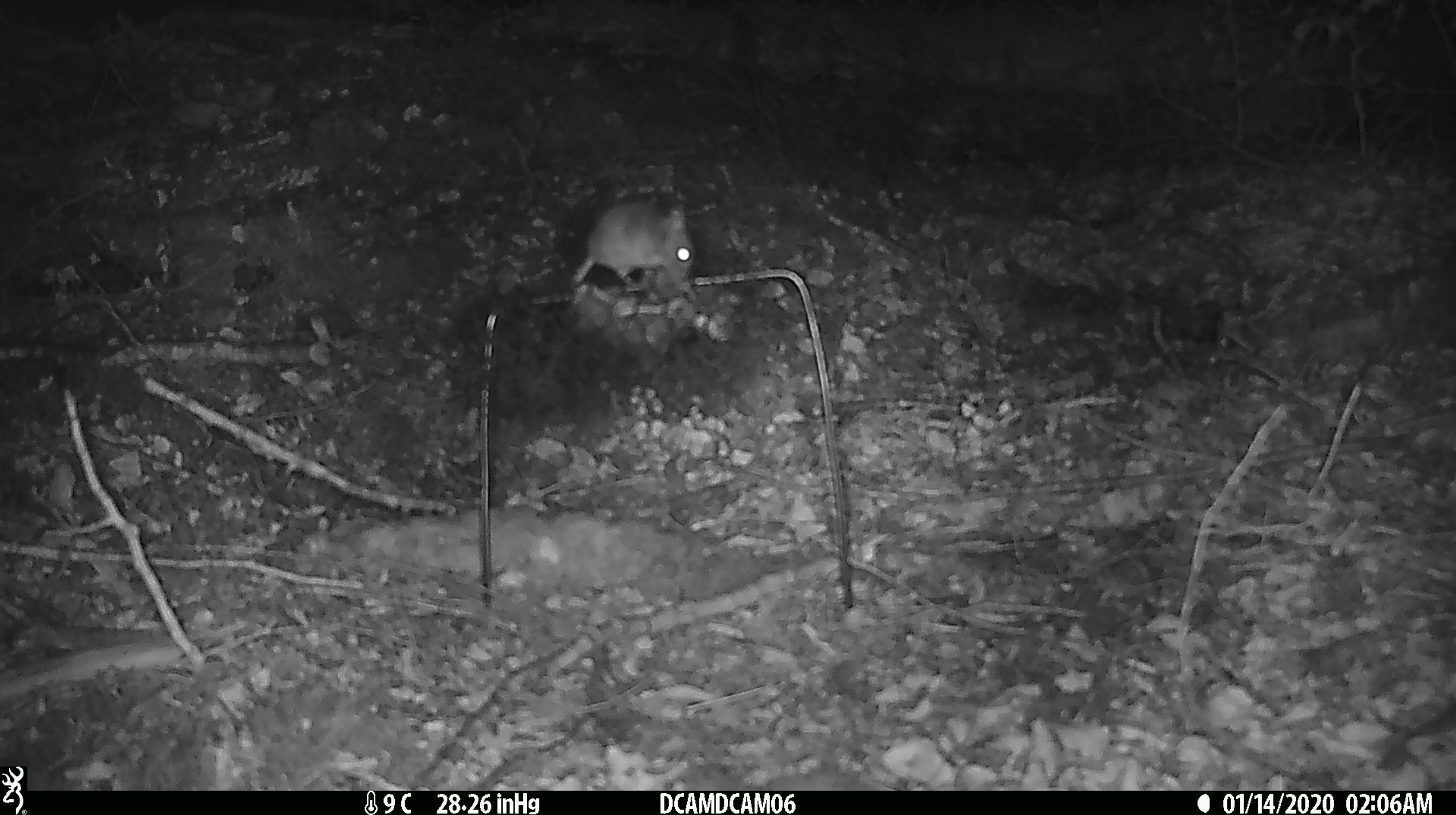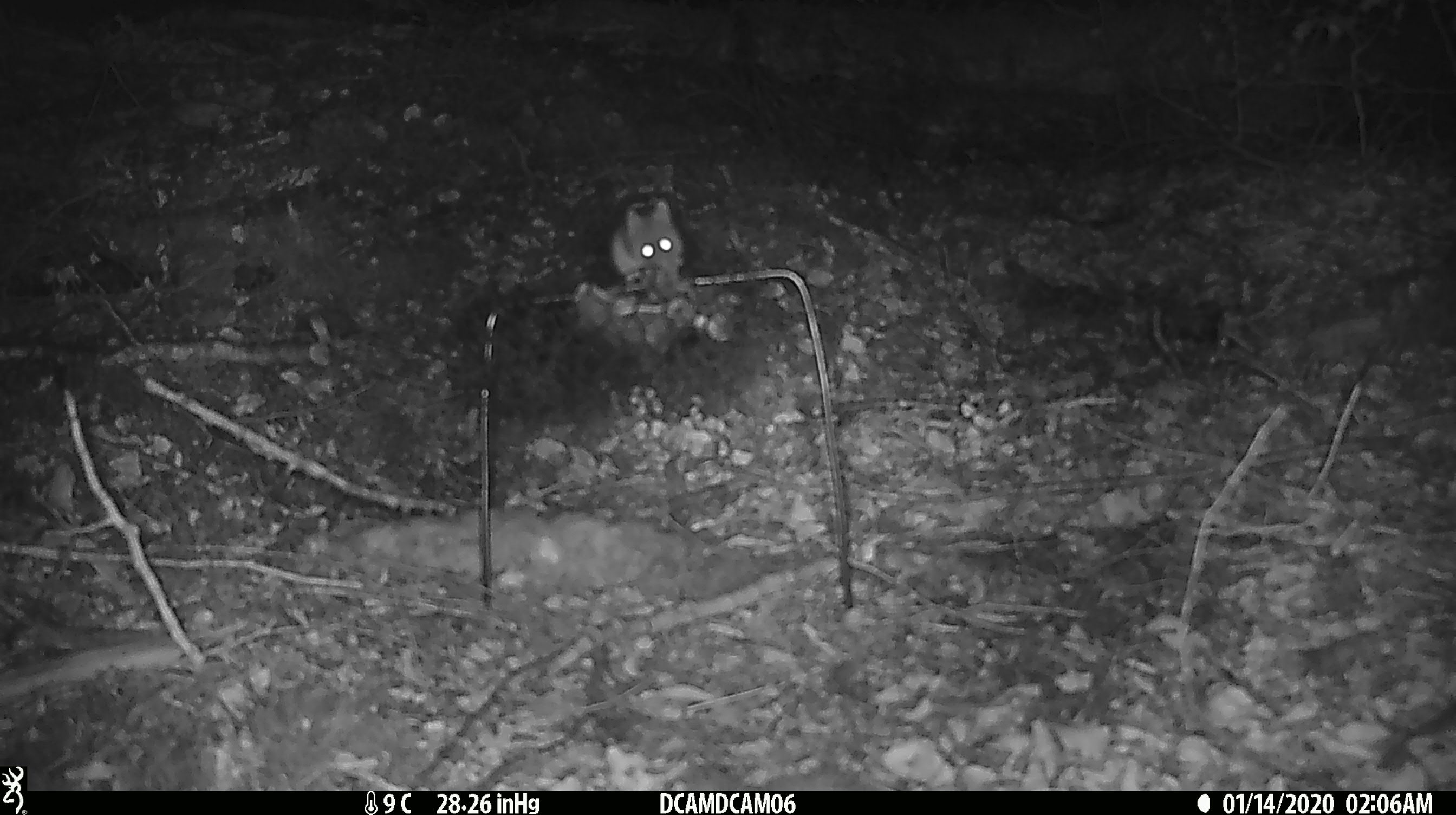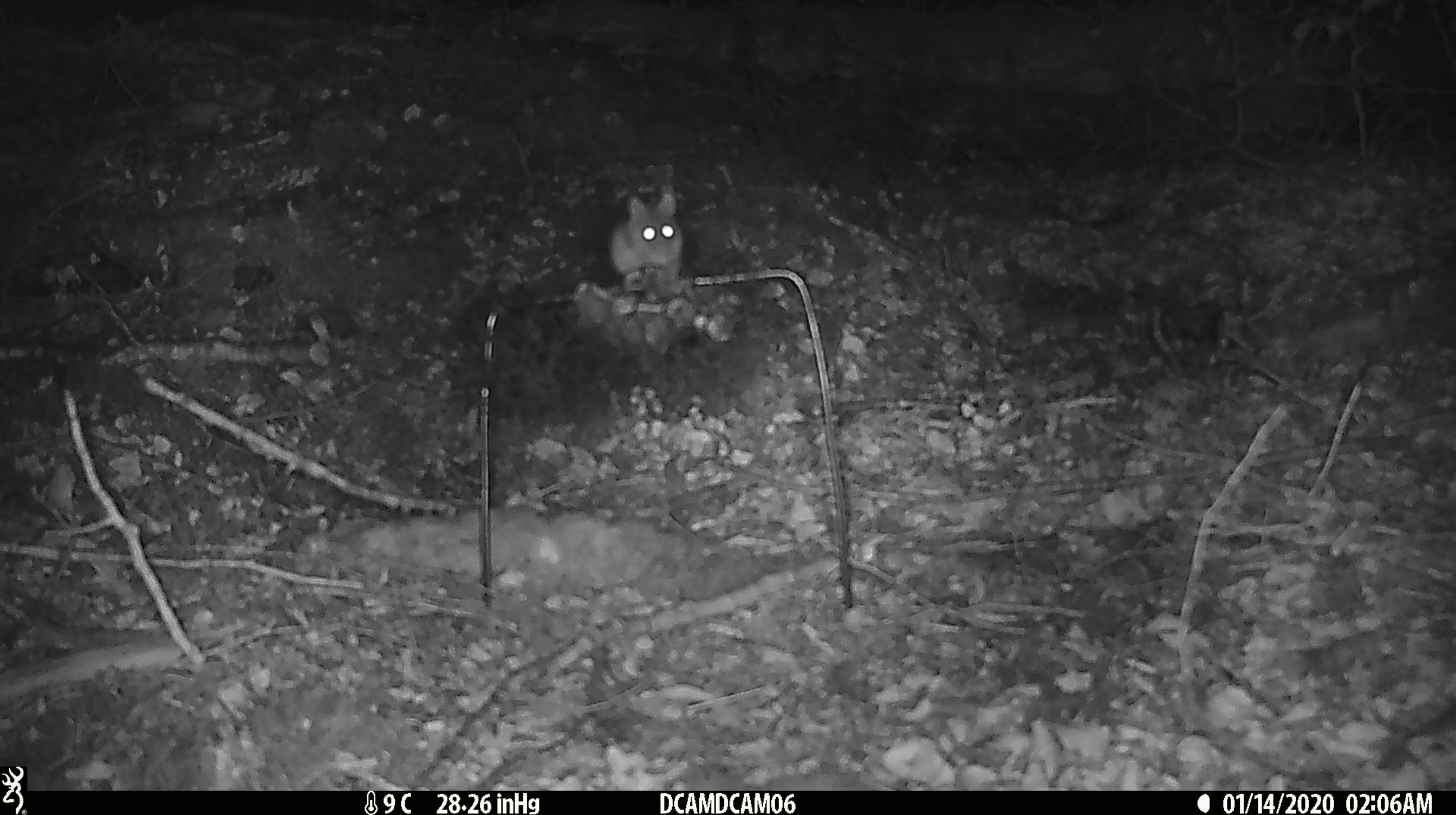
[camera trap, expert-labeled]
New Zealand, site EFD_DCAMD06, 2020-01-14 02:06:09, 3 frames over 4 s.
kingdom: Animalia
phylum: Chordata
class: Mammalia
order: Rodentia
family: Muridae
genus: Mus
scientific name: Mus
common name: mouse